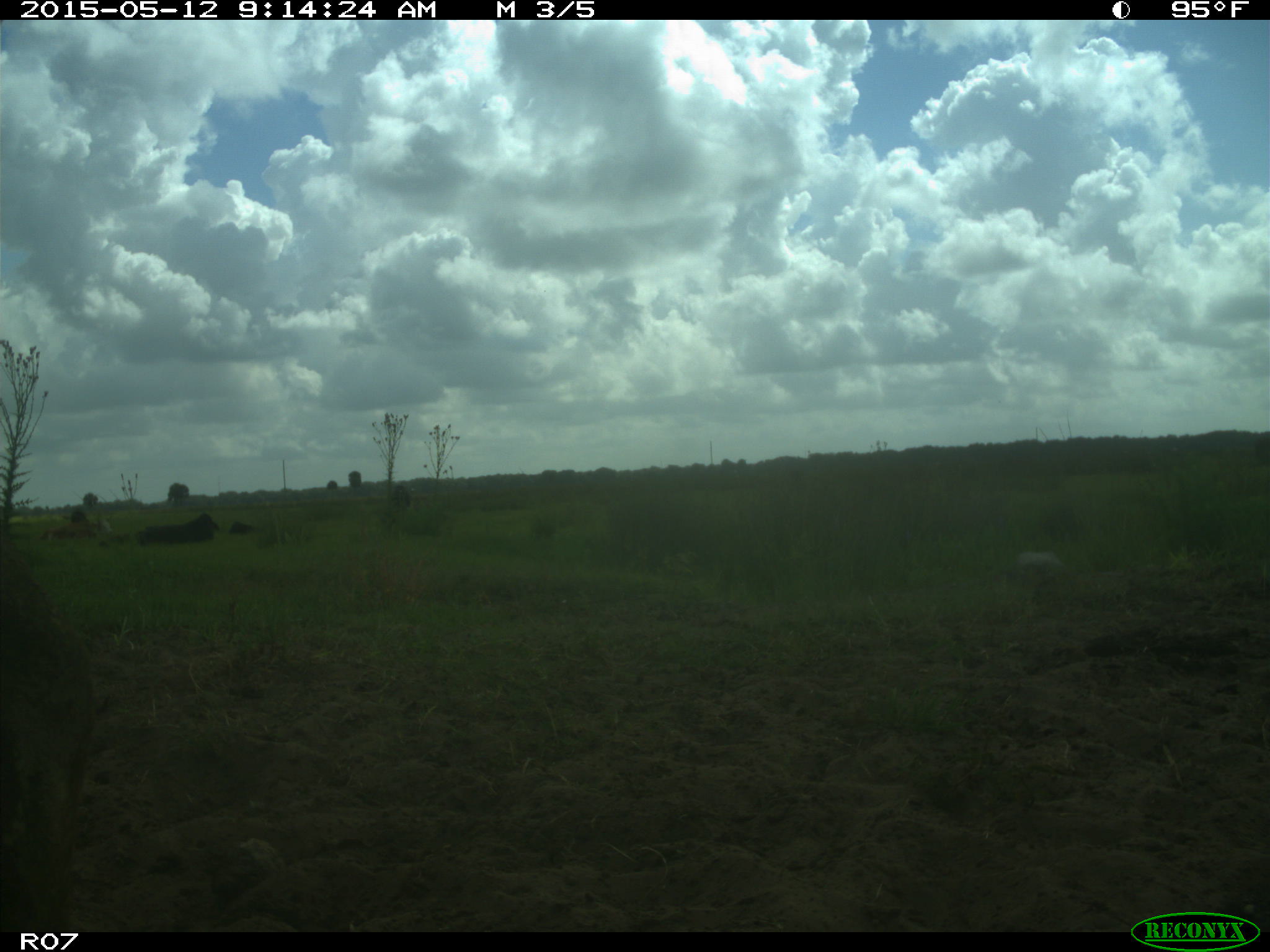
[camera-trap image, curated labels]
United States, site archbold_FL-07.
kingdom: Animalia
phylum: Chordata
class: Mammalia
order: Artiodactyla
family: Bovidae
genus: Bos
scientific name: Bos taurus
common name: domestic cow